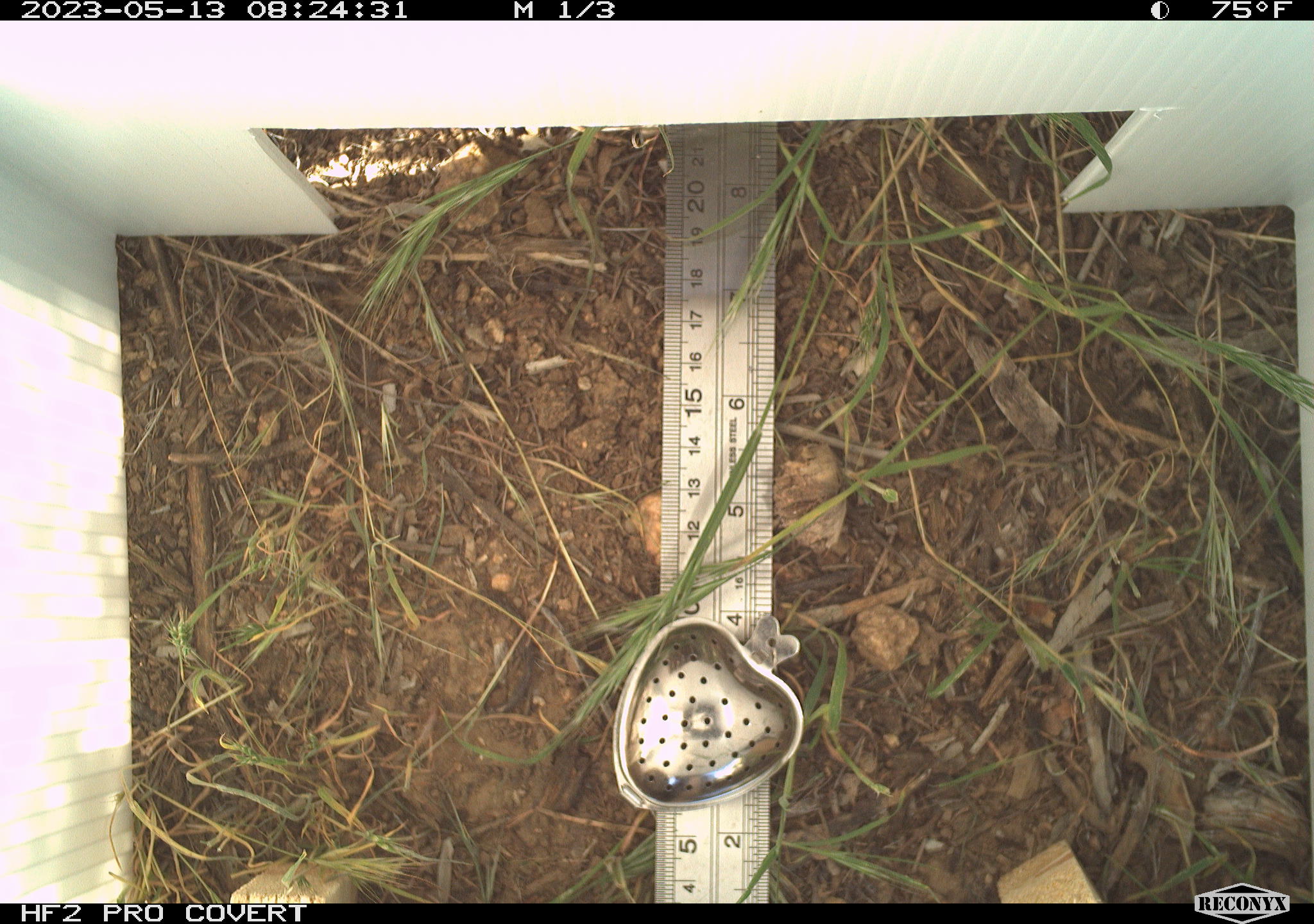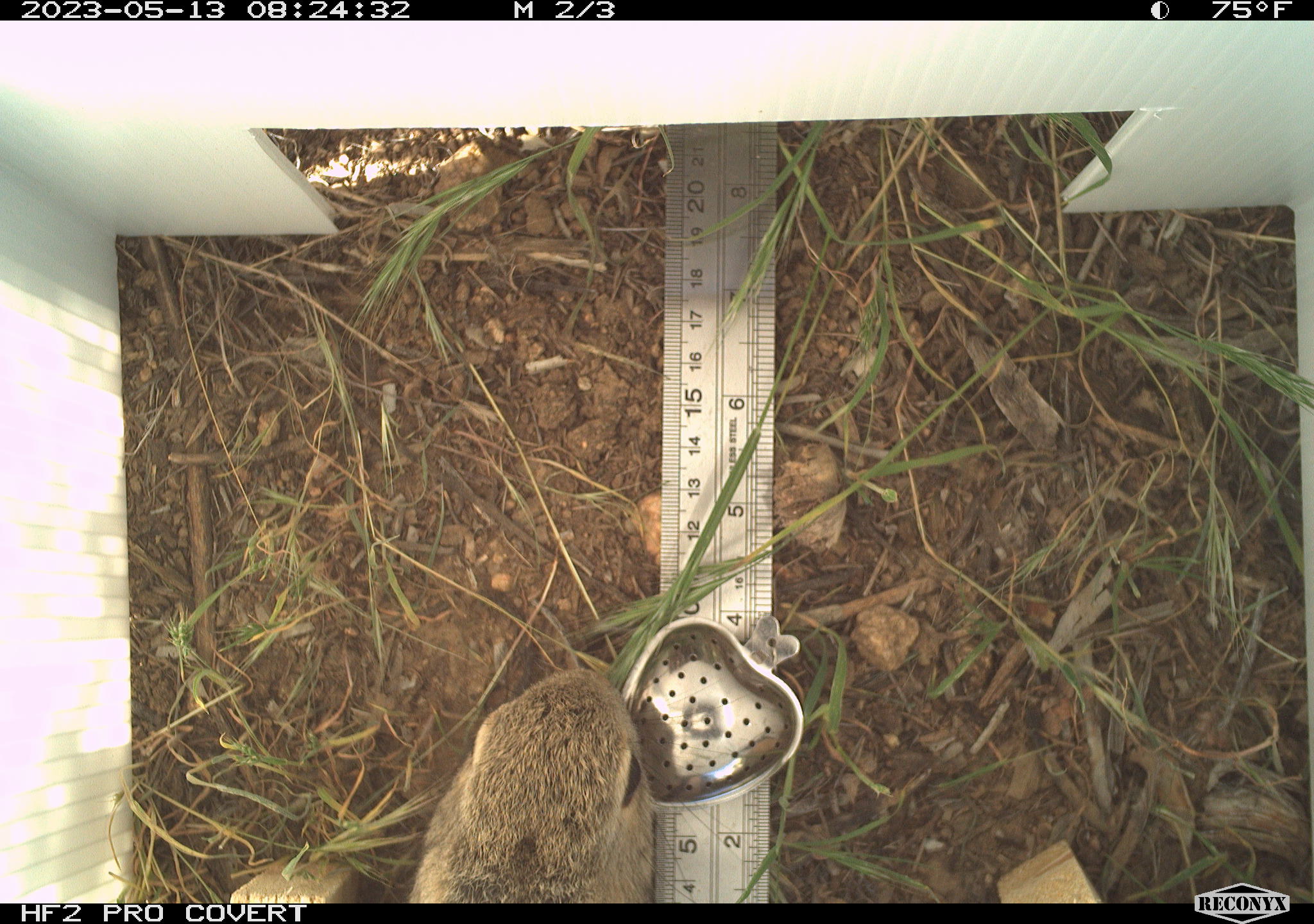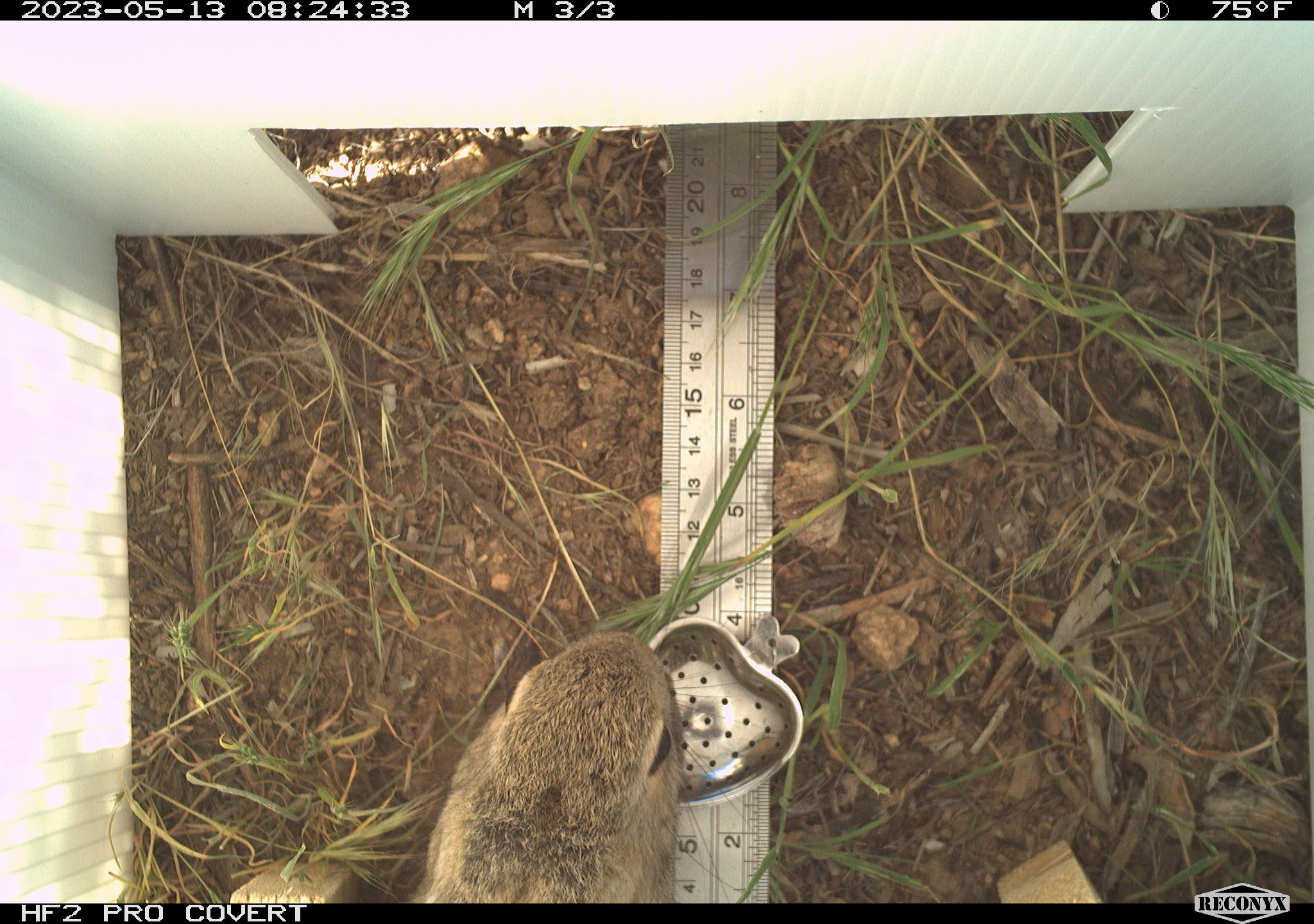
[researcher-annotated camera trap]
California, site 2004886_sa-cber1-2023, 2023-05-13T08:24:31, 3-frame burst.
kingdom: Animalia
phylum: Chordata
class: Mammalia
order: Lagomorpha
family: Leporidae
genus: Sylvilagus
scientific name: Sylvilagus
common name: cottontail rabbits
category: sylvilagus species